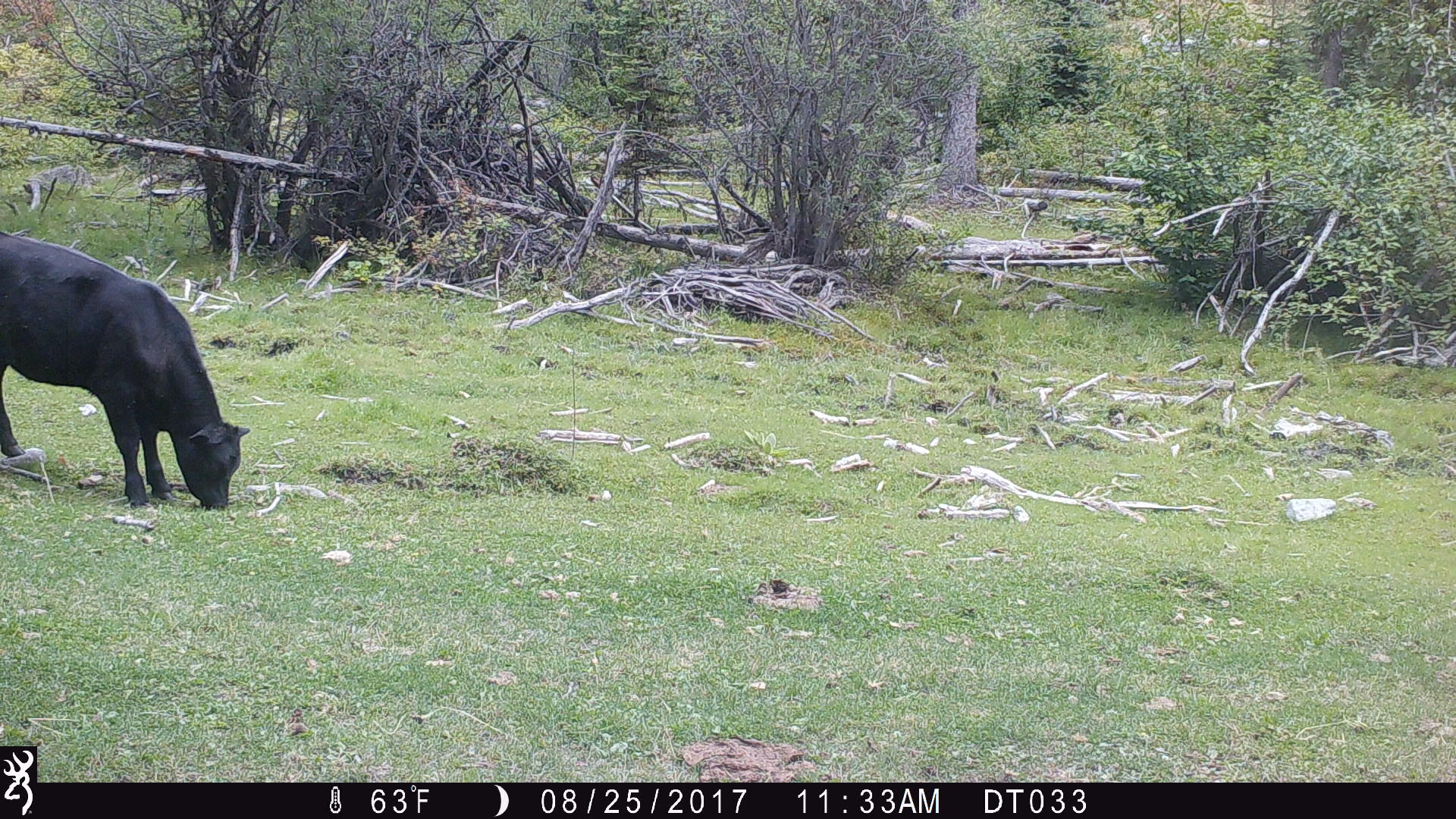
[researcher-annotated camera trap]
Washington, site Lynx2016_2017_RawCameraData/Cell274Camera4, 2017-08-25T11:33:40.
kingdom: Animalia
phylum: Chordata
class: Mammalia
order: Artiodactyla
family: Bovidae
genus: Bos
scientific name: Bos taurus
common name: domestic cattle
Domestic cattle (Bos taurus). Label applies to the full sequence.